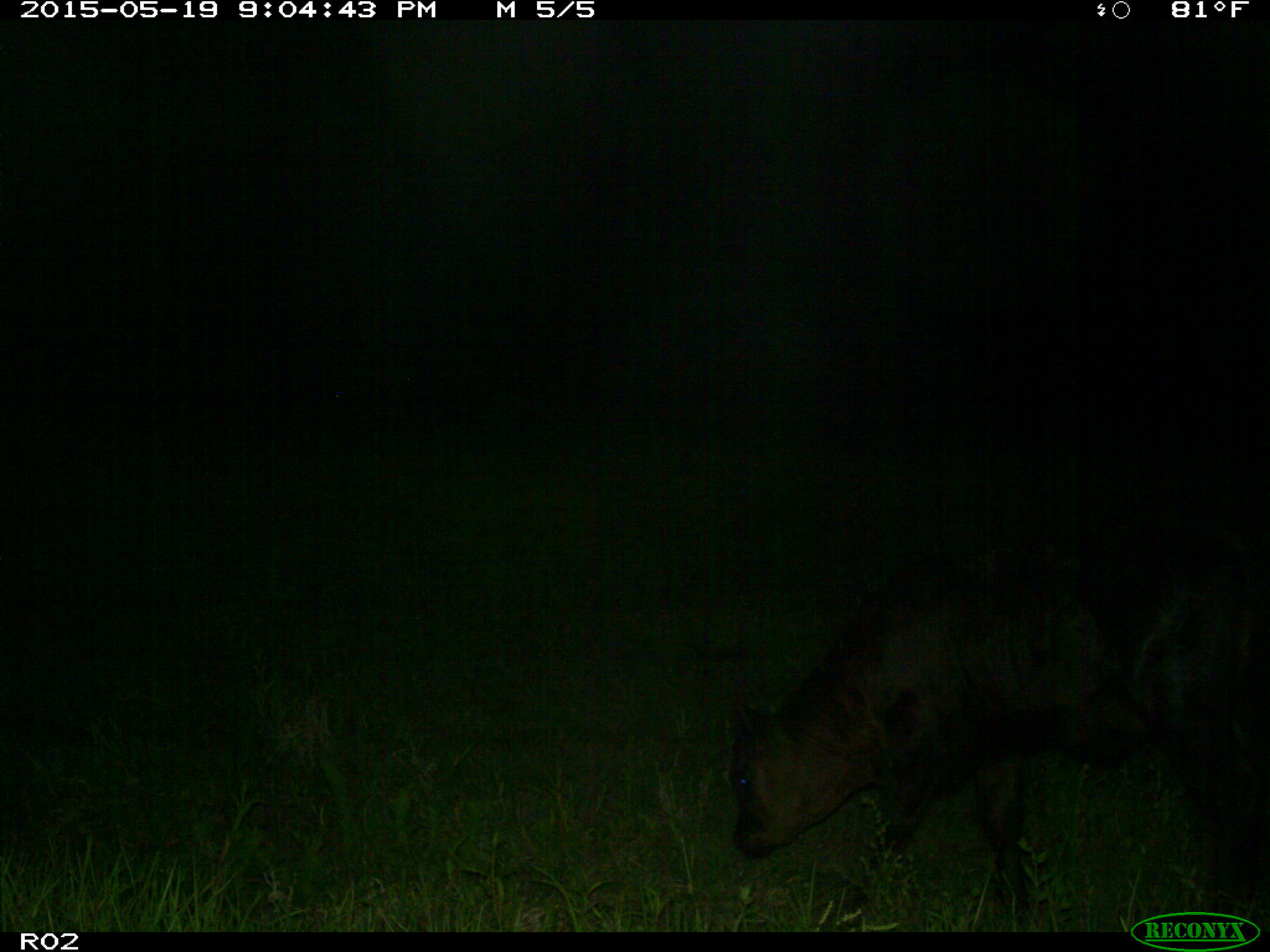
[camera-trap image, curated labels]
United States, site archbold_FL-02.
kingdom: Animalia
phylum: Chordata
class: Mammalia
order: Artiodactyla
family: Bovidae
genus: Bos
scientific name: Bos taurus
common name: domestic cow